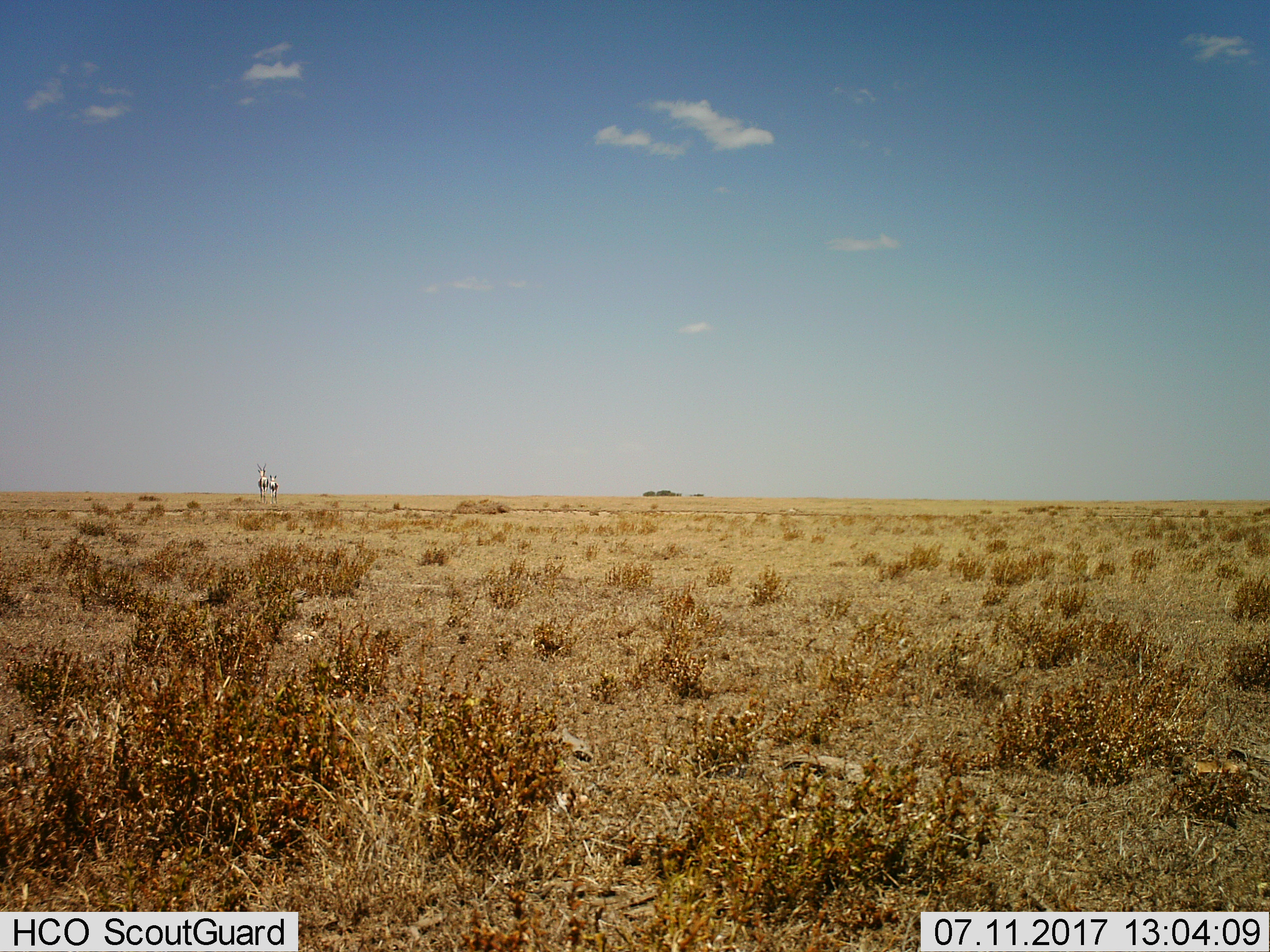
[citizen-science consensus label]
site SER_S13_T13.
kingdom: Animalia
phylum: Chordata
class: Mammalia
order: Artiodactyla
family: Bovidae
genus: Eudorcas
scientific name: Eudorcas thomsonii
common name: thomson's gazelle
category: gazellethomsons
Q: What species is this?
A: Gazellethomsons (thomson's gazelle) (Eudorcas thomsonii).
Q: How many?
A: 2.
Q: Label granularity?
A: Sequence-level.